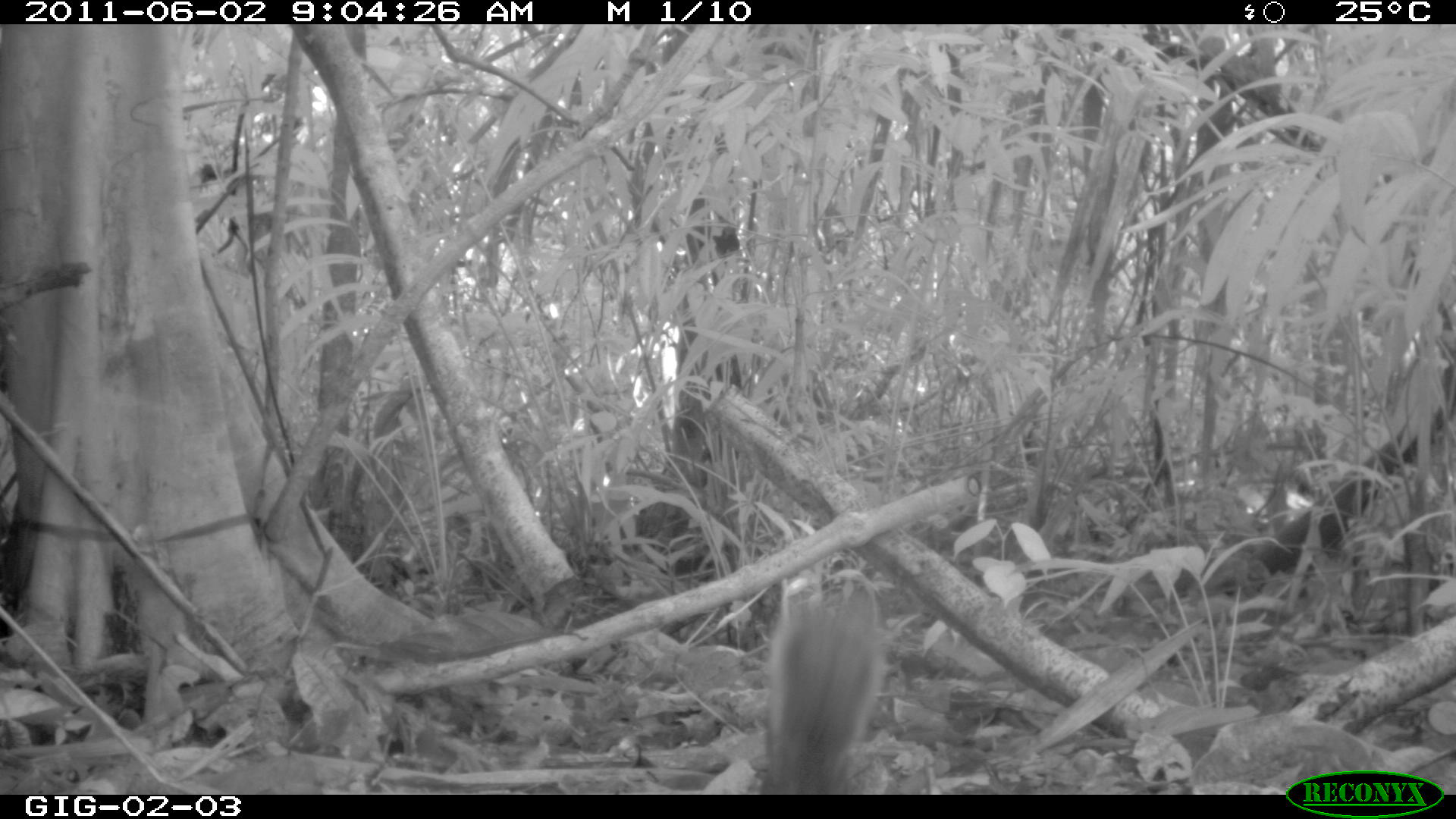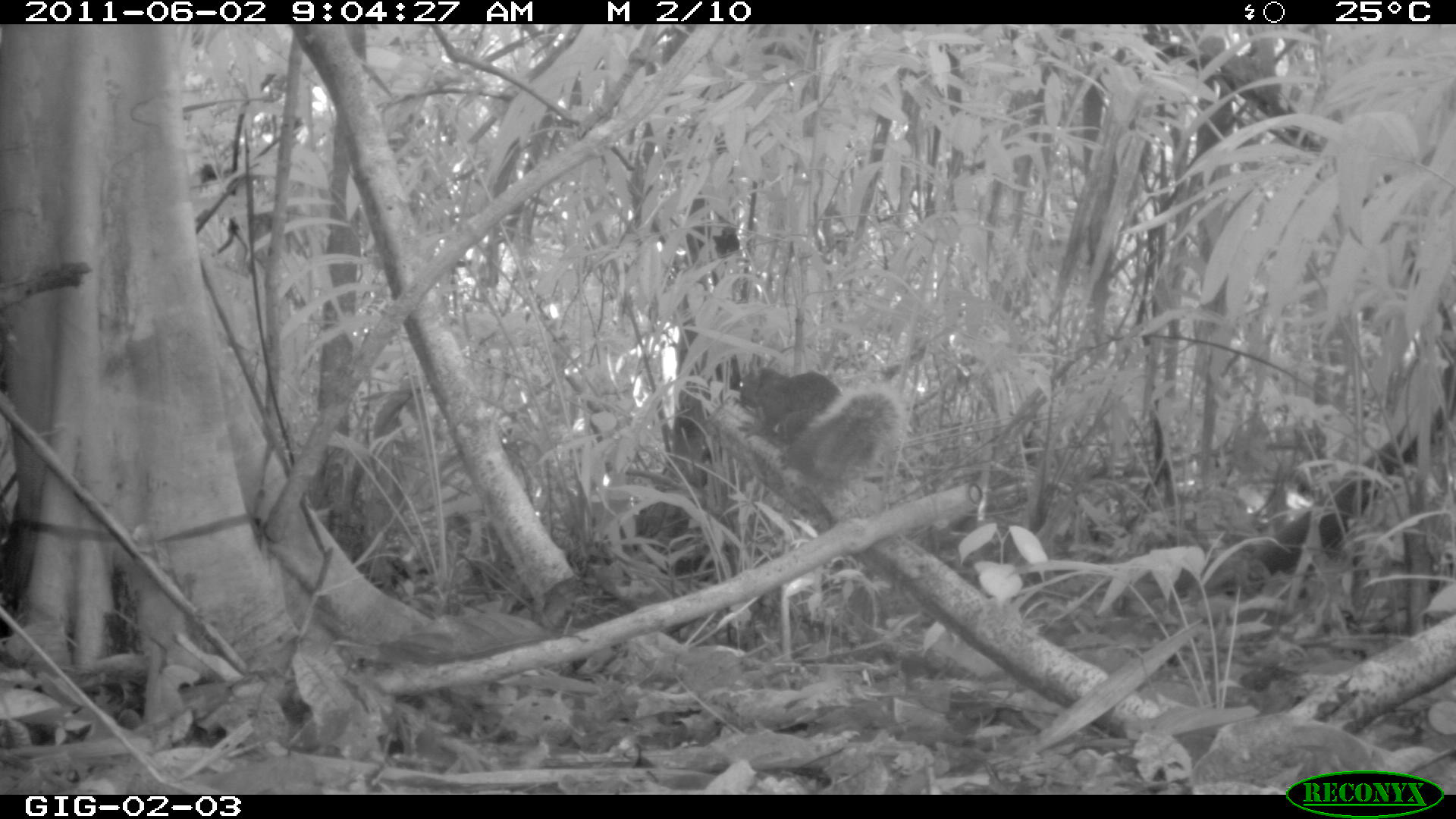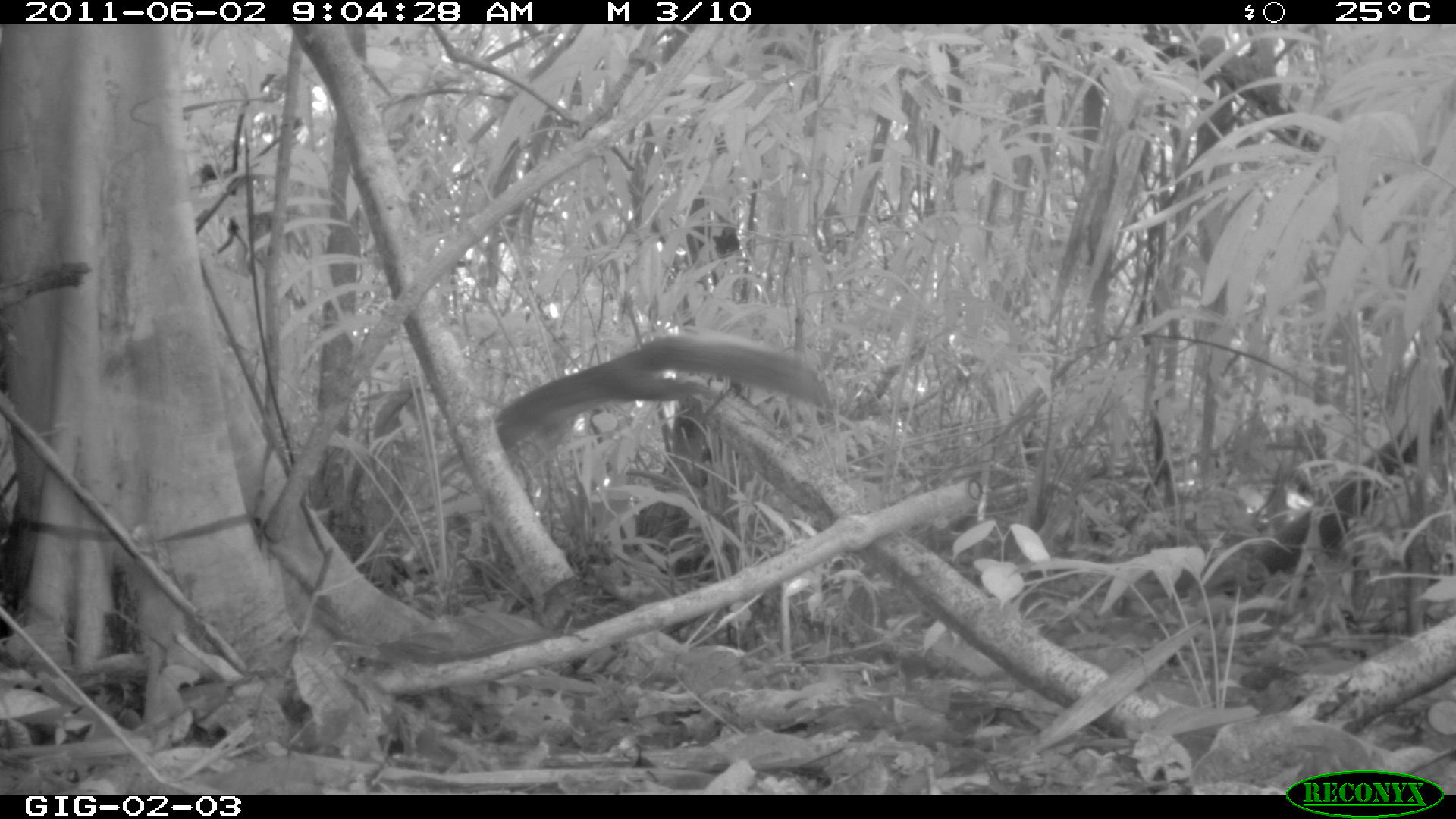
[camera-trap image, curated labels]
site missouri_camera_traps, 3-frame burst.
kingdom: Animalia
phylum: Chordata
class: Mammalia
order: Rodentia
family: Sciuridae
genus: Tamiasciurus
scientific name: Tamiasciurus hudsonicus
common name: red squirrel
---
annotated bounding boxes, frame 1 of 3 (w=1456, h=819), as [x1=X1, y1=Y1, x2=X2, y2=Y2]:
red squirrel: [x1=738, y1=593, x2=893, y2=781]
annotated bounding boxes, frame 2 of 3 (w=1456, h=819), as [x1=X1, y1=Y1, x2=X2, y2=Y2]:
red squirrel: [x1=719, y1=345, x2=891, y2=482]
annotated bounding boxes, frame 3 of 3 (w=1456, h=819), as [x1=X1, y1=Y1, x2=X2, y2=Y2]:
red squirrel: [x1=450, y1=334, x2=791, y2=456]